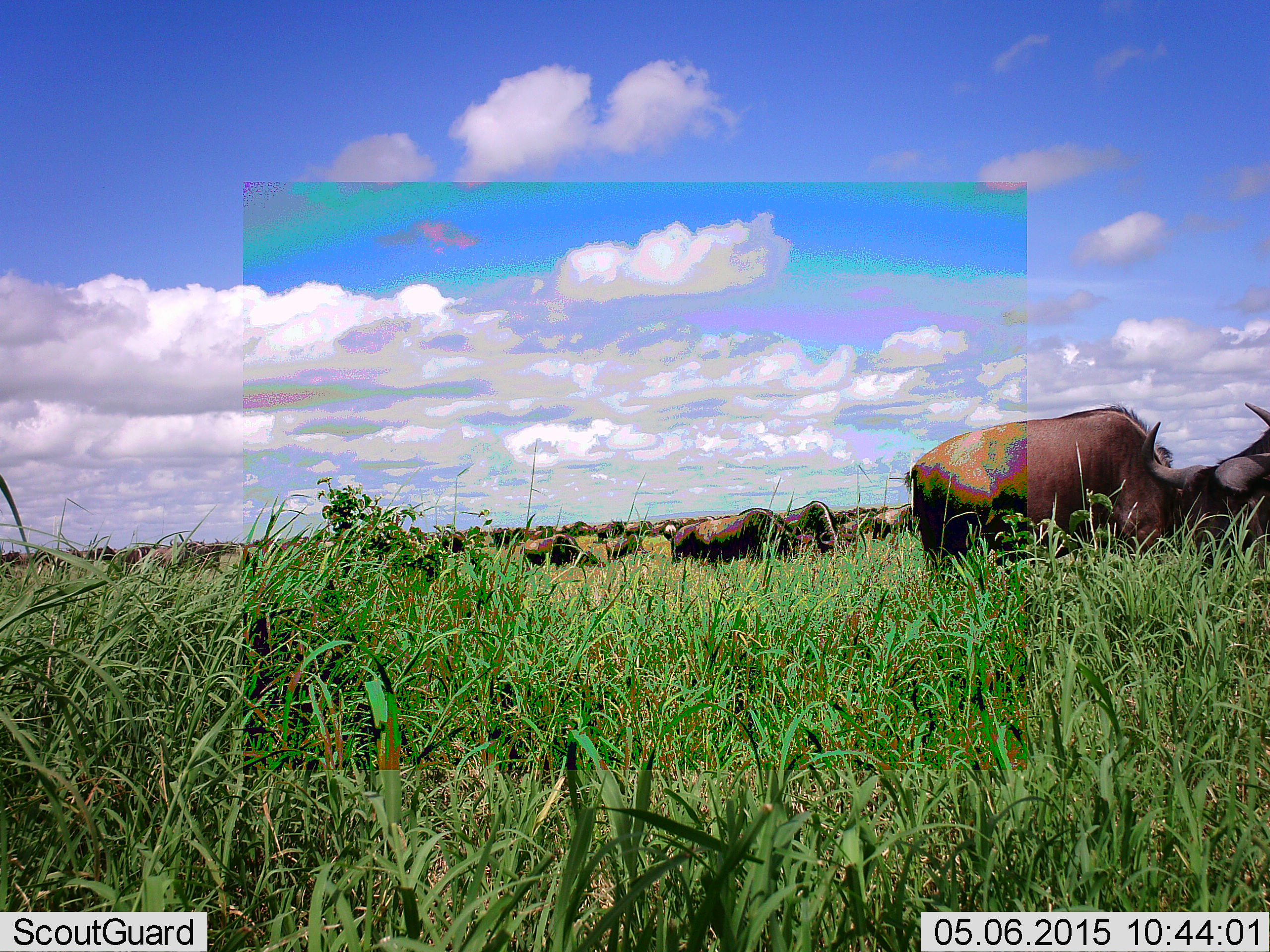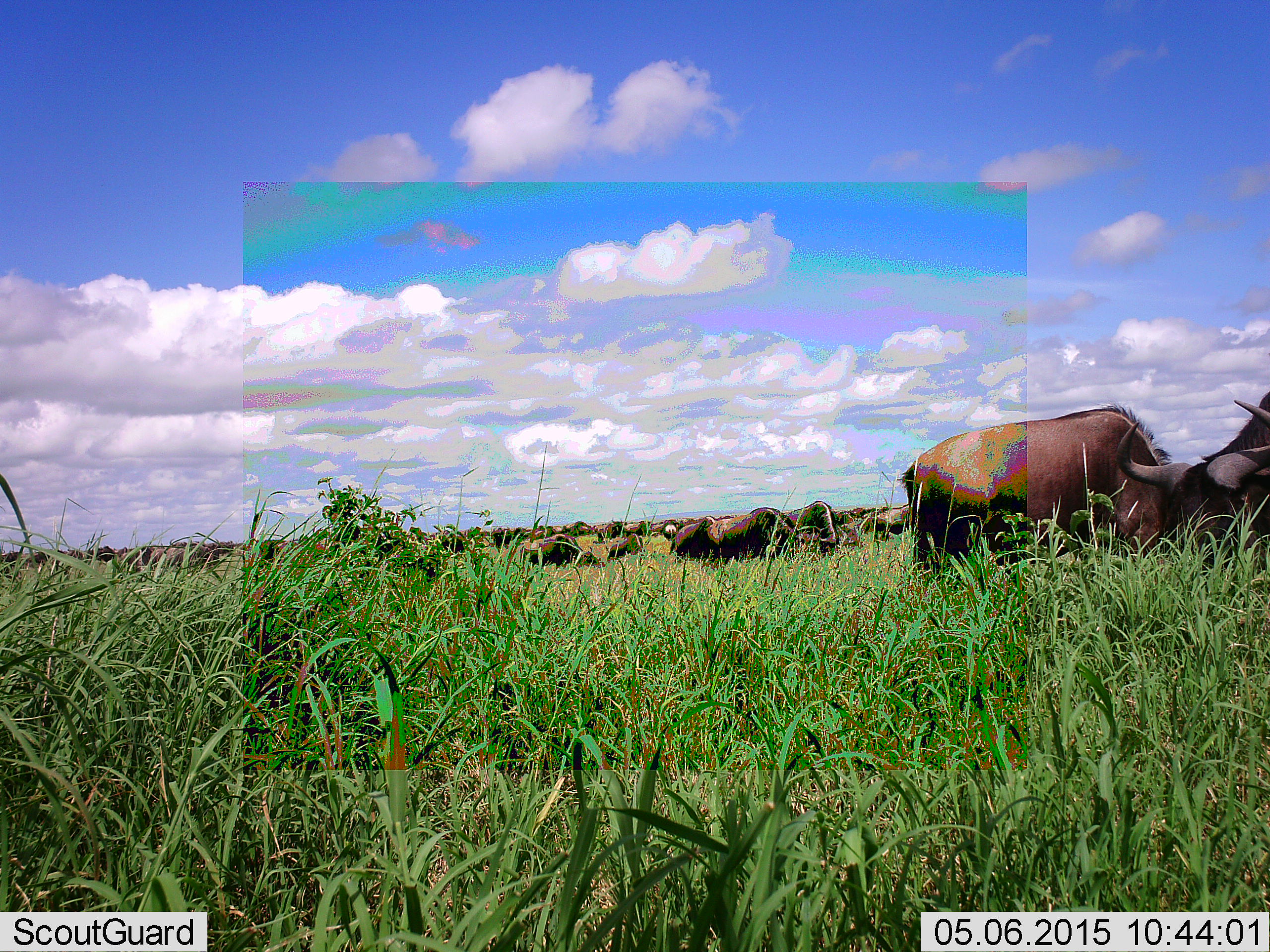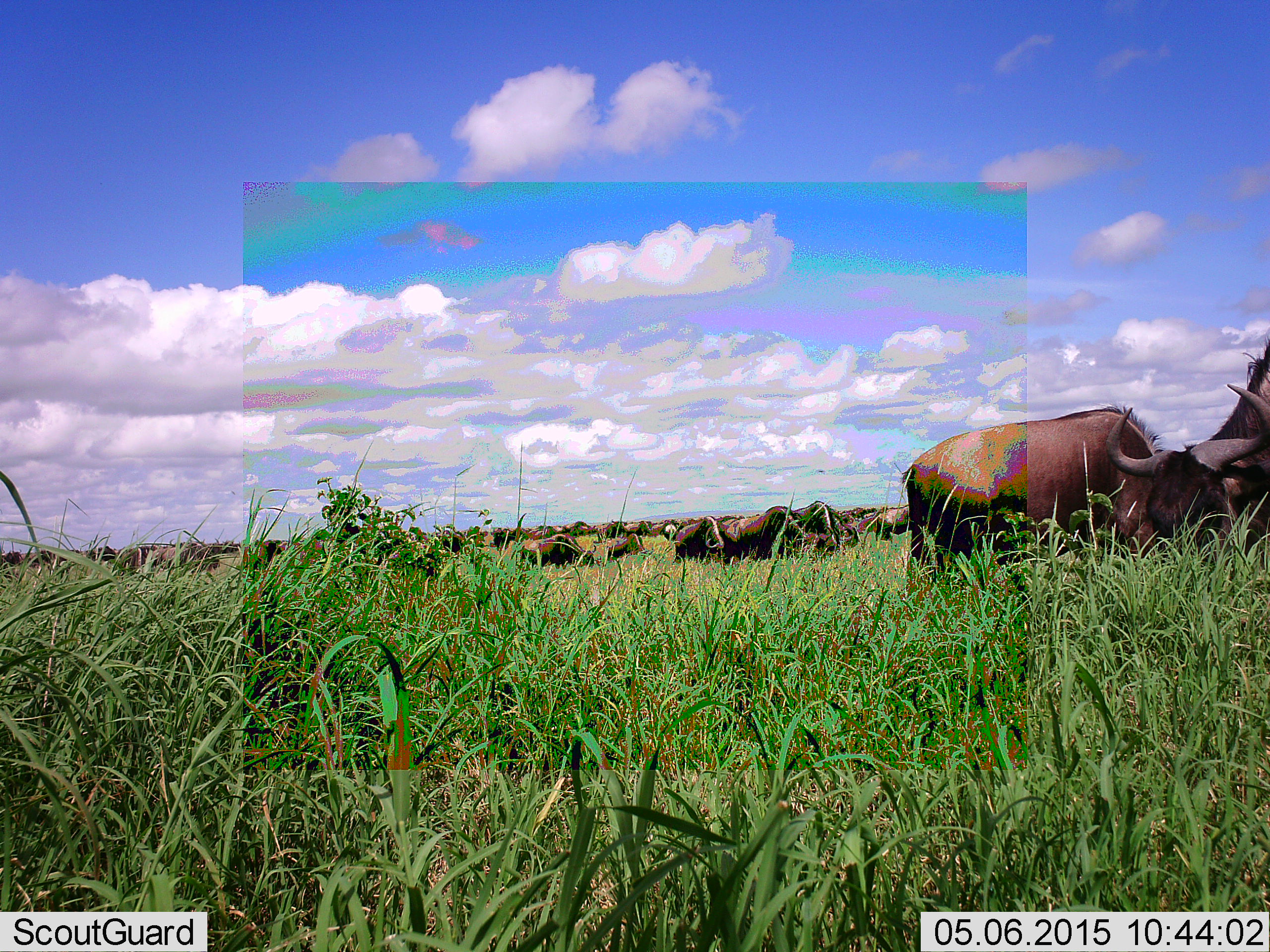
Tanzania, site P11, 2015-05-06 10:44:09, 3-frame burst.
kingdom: Animalia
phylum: Chordata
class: Mammalia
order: Artiodactyla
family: Bovidae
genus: Connochaetes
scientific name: Connochaetes taurinus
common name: blue wildebeest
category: wildebeest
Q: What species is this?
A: Wildebeest (blue wildebeest) (Connochaetes taurinus).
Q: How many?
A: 11-50.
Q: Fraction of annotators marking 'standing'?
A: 50%.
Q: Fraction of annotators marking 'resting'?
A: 20%.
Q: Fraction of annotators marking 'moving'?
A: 40%.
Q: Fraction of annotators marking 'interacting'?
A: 0%.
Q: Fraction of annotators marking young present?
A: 0%.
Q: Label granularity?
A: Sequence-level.